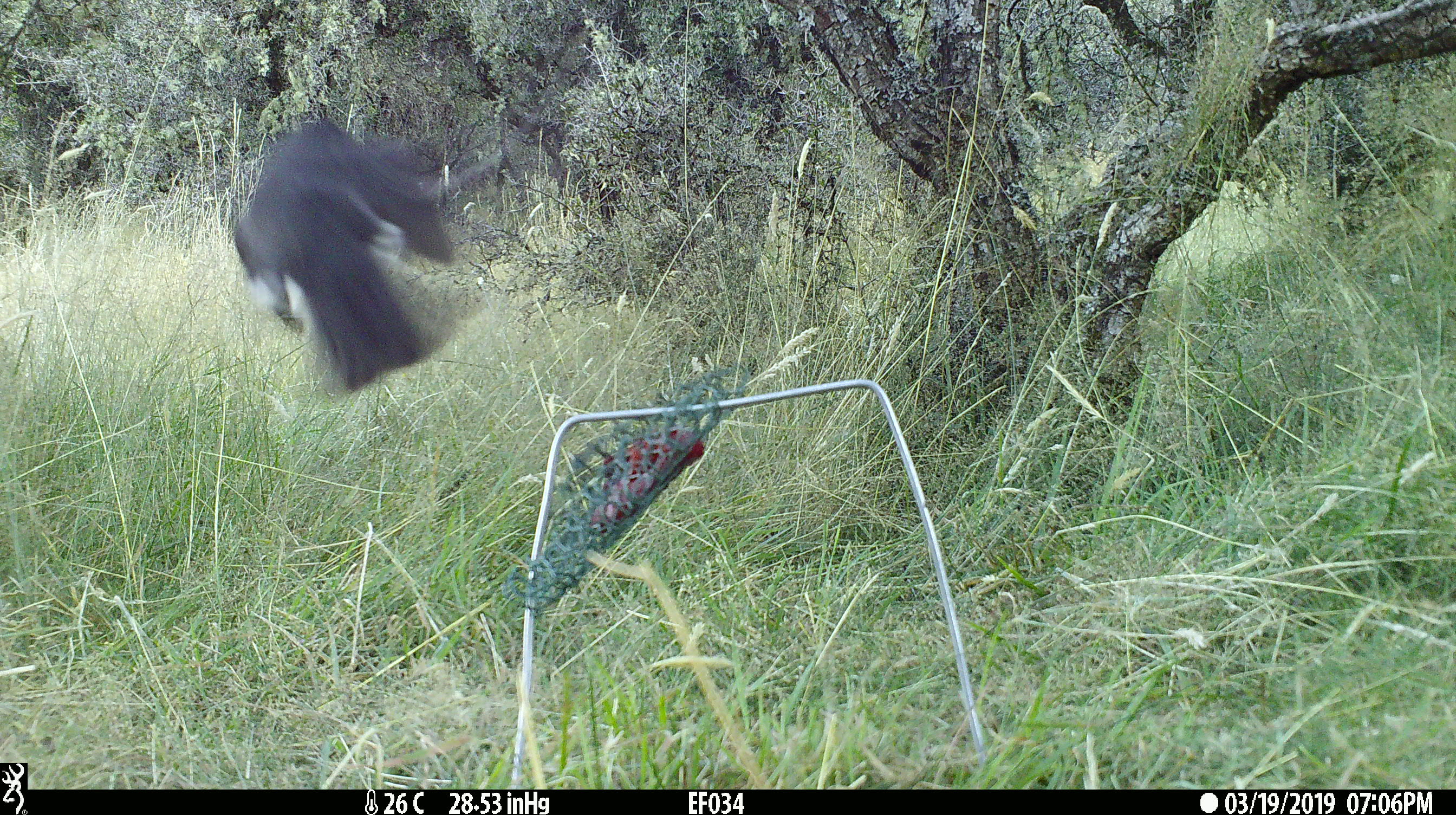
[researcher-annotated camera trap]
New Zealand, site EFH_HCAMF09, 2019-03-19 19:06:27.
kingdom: Animalia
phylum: Chordata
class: Aves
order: Passeriformes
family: Petroicidae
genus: Petroica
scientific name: Petroica australis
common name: new zealand robin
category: robin